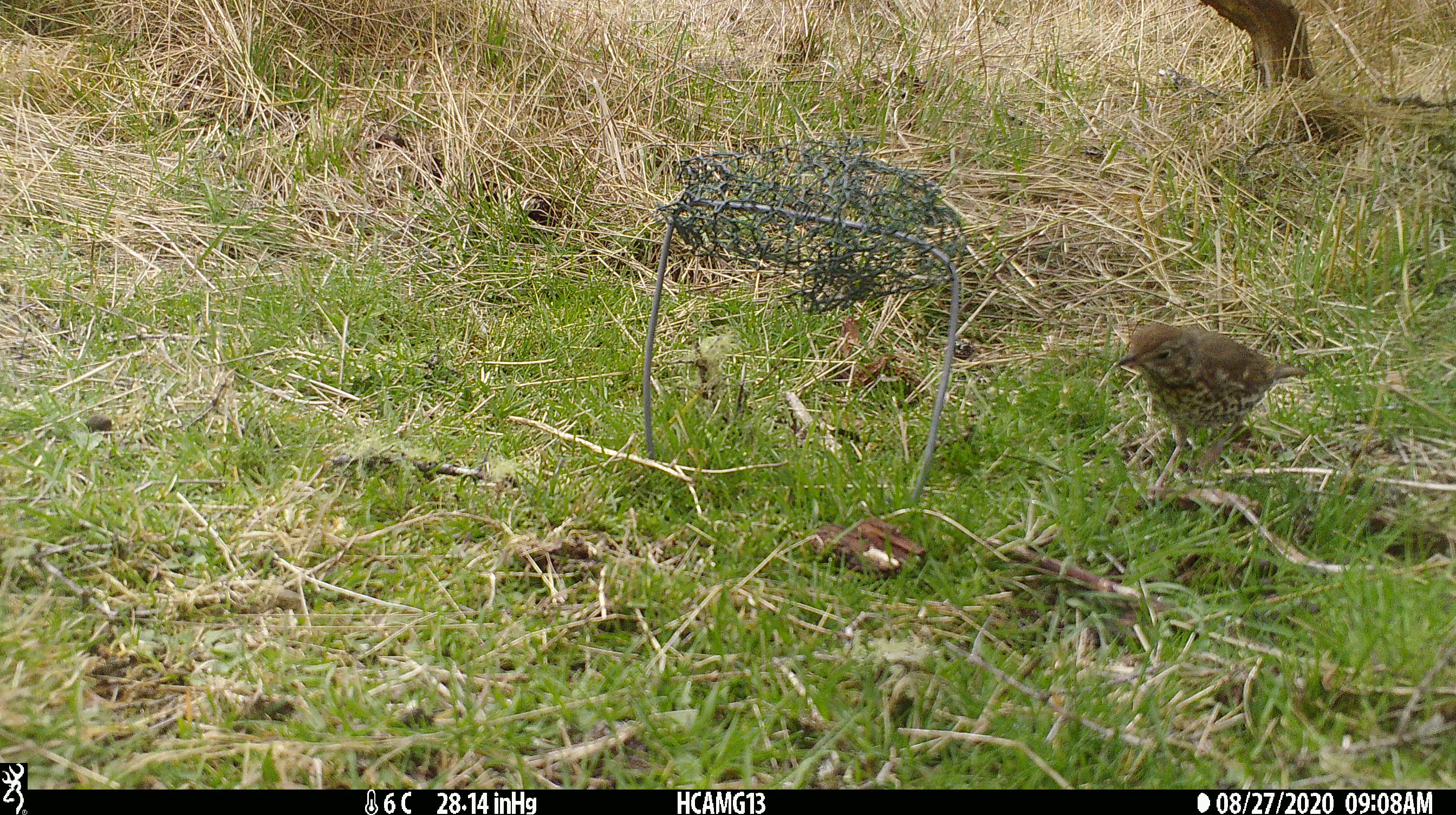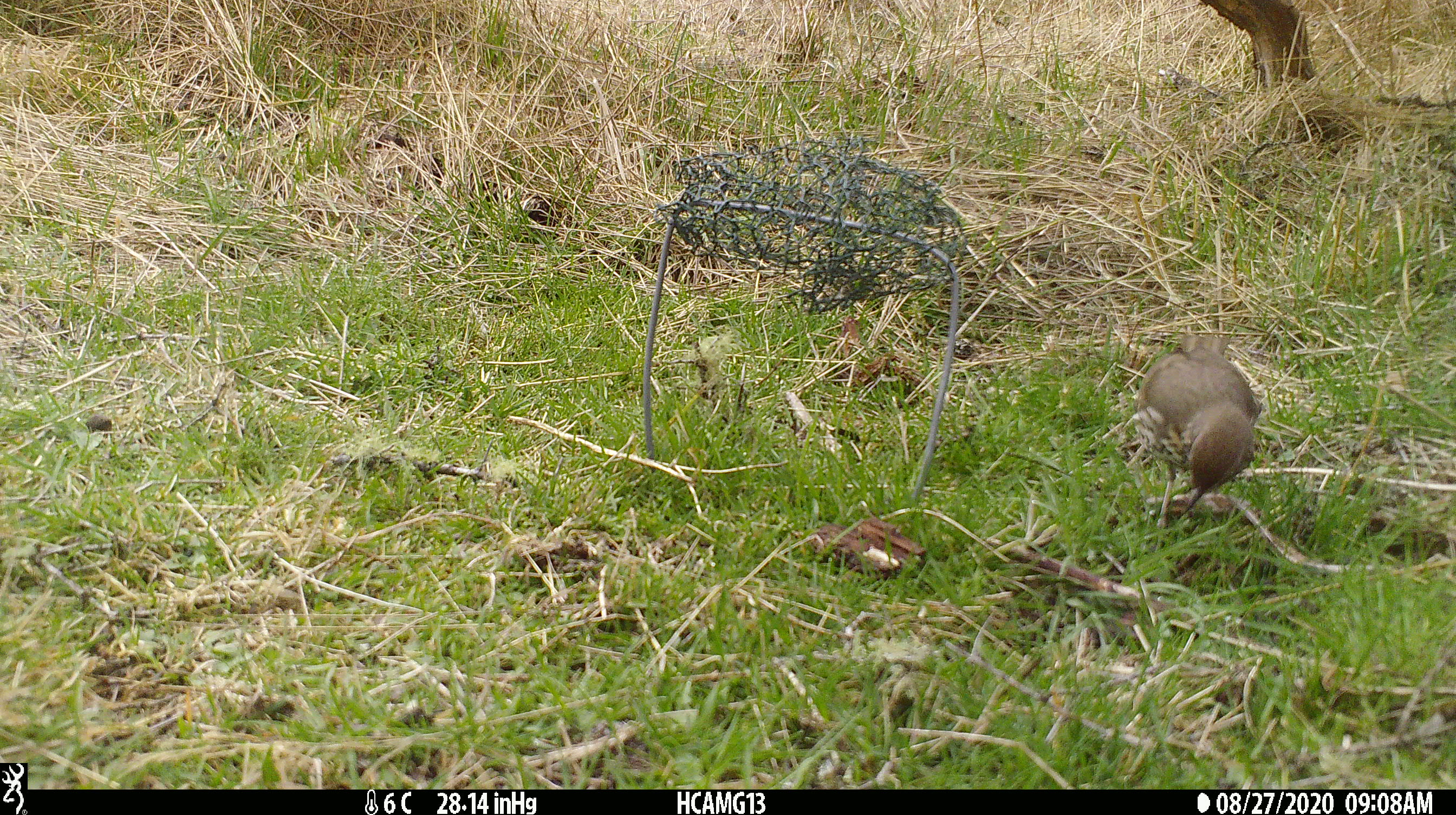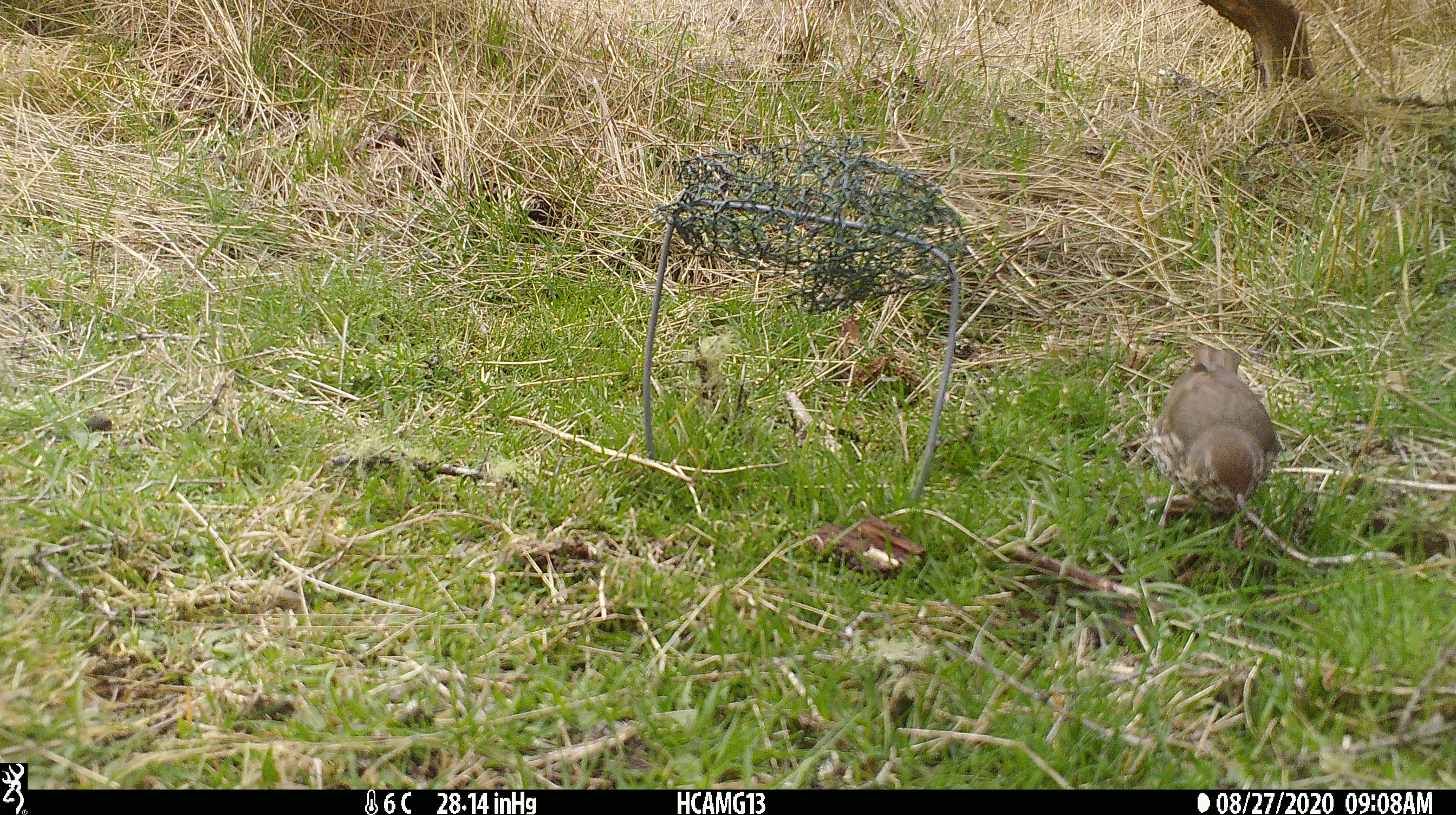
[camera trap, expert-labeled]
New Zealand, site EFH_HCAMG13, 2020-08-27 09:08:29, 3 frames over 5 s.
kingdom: Animalia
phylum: Chordata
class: Aves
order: Passeriformes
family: Turdidae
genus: Turdus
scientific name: Turdus philomelos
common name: song thrush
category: thrush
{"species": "thrush (song thrush) (Turdus philomelos)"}